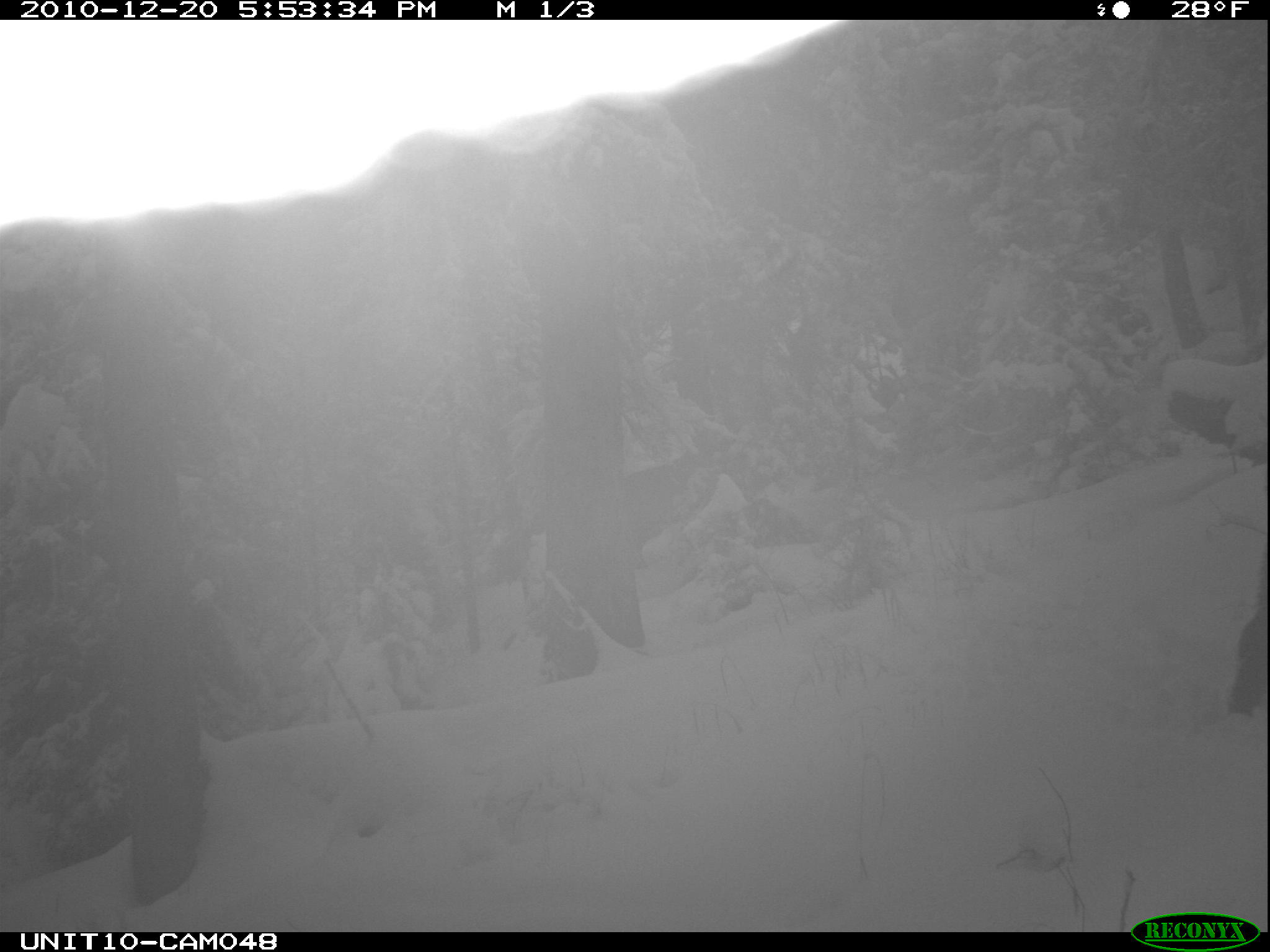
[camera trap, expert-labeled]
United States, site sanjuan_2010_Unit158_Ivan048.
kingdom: Animalia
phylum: Chordata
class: Mammalia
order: Artiodactyla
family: Cervidae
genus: Cervus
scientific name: Cervus elaphus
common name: red deer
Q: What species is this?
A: Cervus elaphus (red deer).